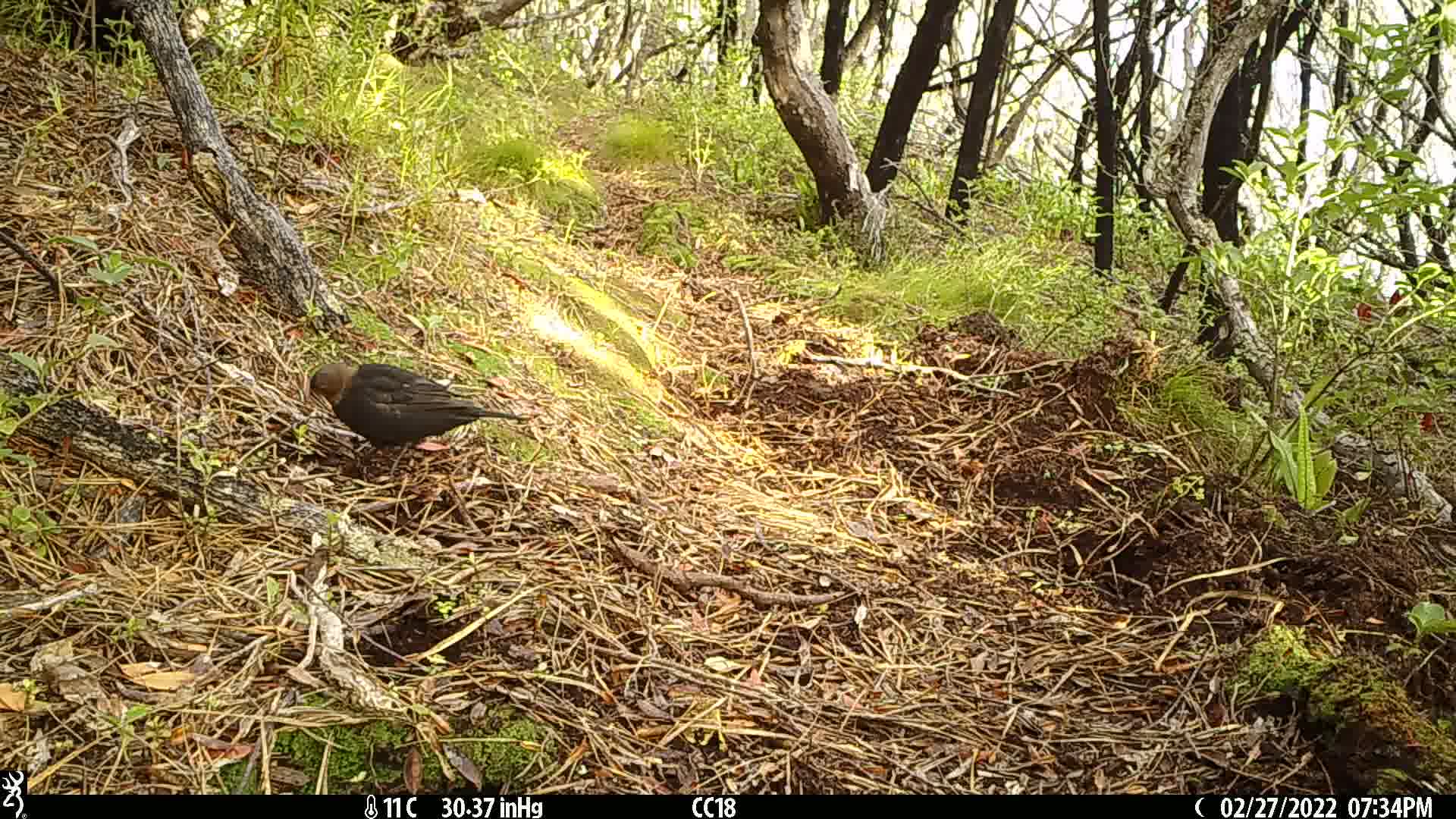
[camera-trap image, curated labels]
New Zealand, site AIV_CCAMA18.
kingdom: Animalia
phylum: Chordata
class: Aves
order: Passeriformes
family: Turdidae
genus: Turdus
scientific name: Turdus merula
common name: eurasian blackbird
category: blackbird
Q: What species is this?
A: Blackbird (eurasian blackbird) (Turdus merula).